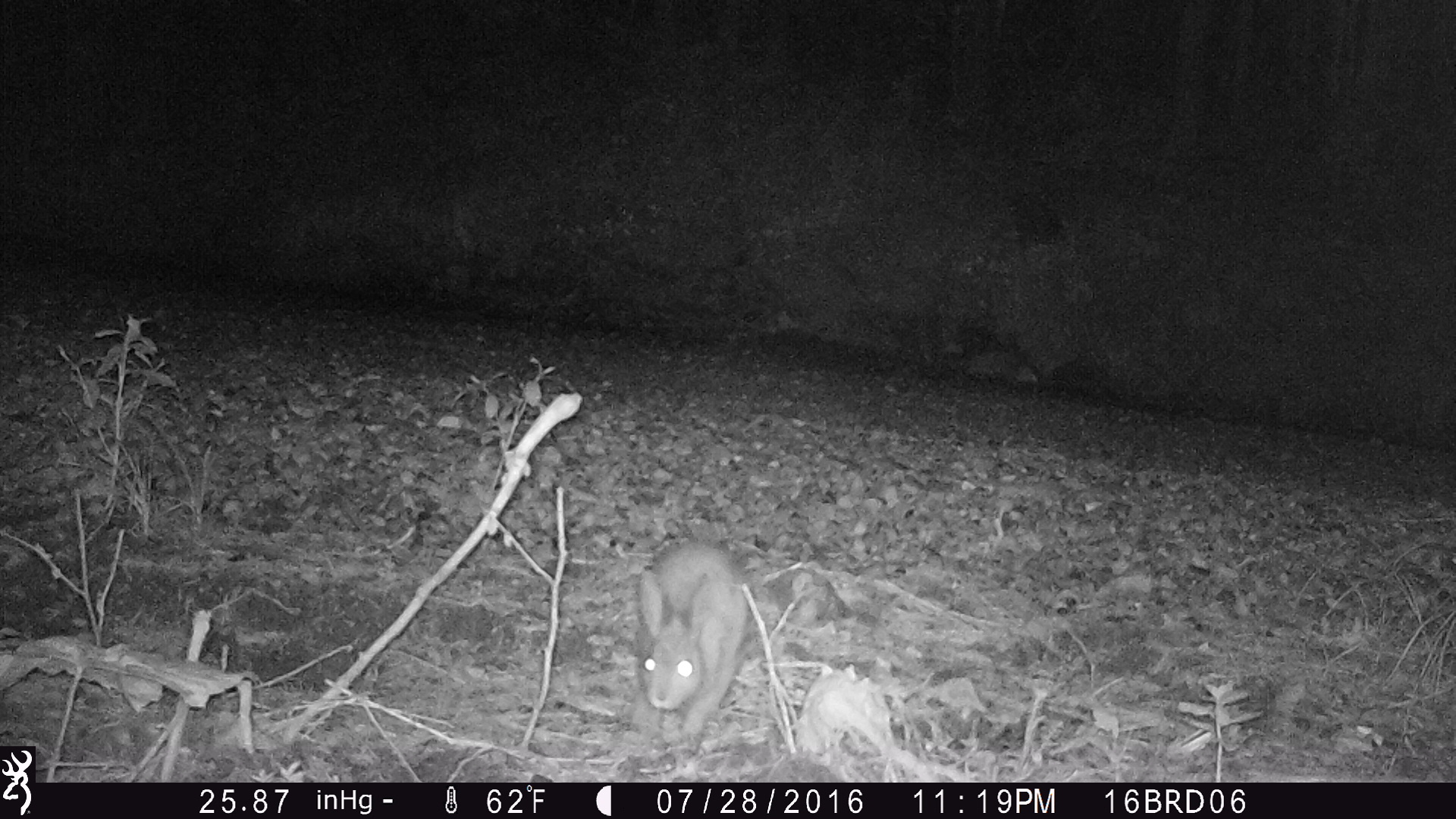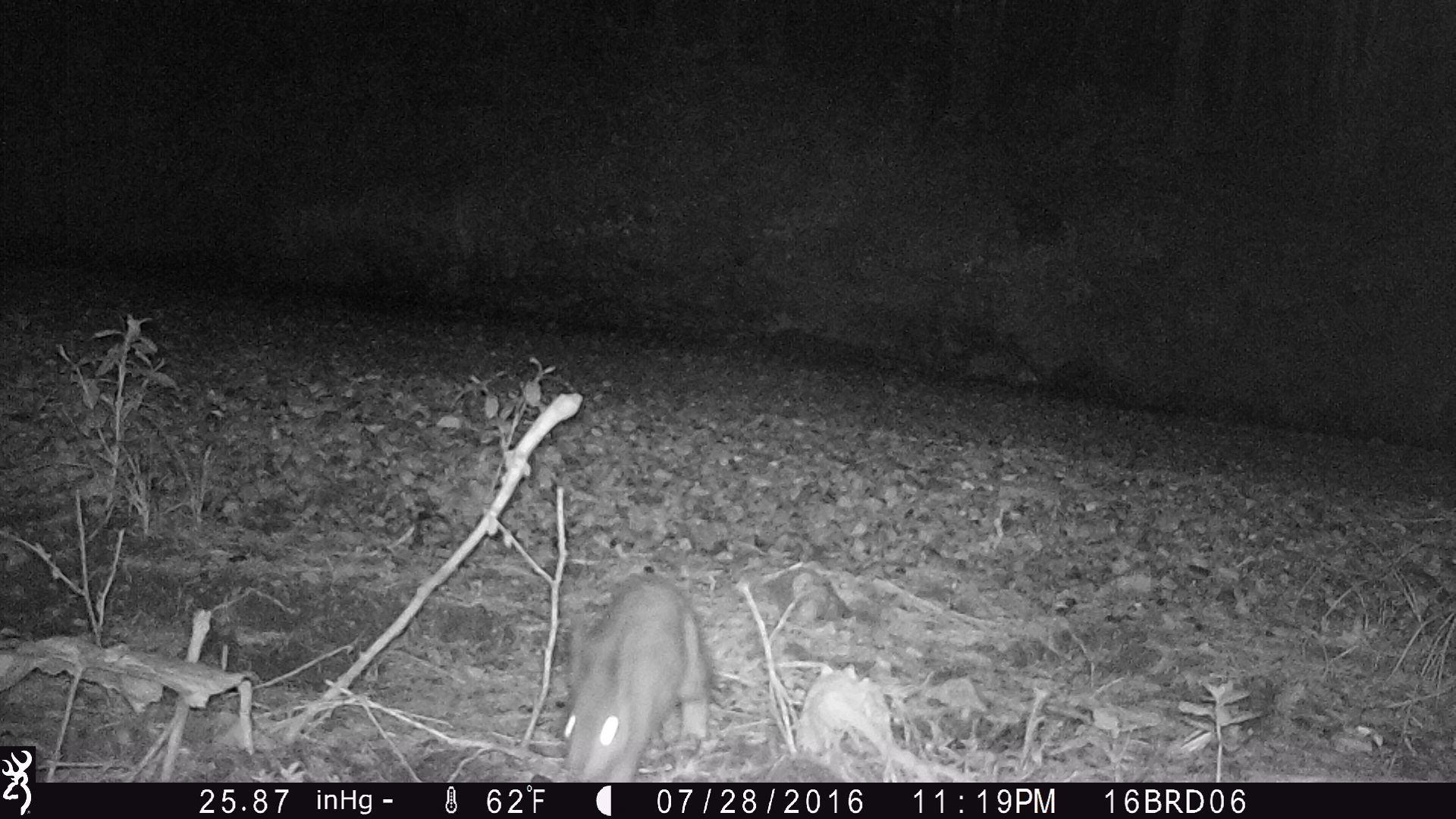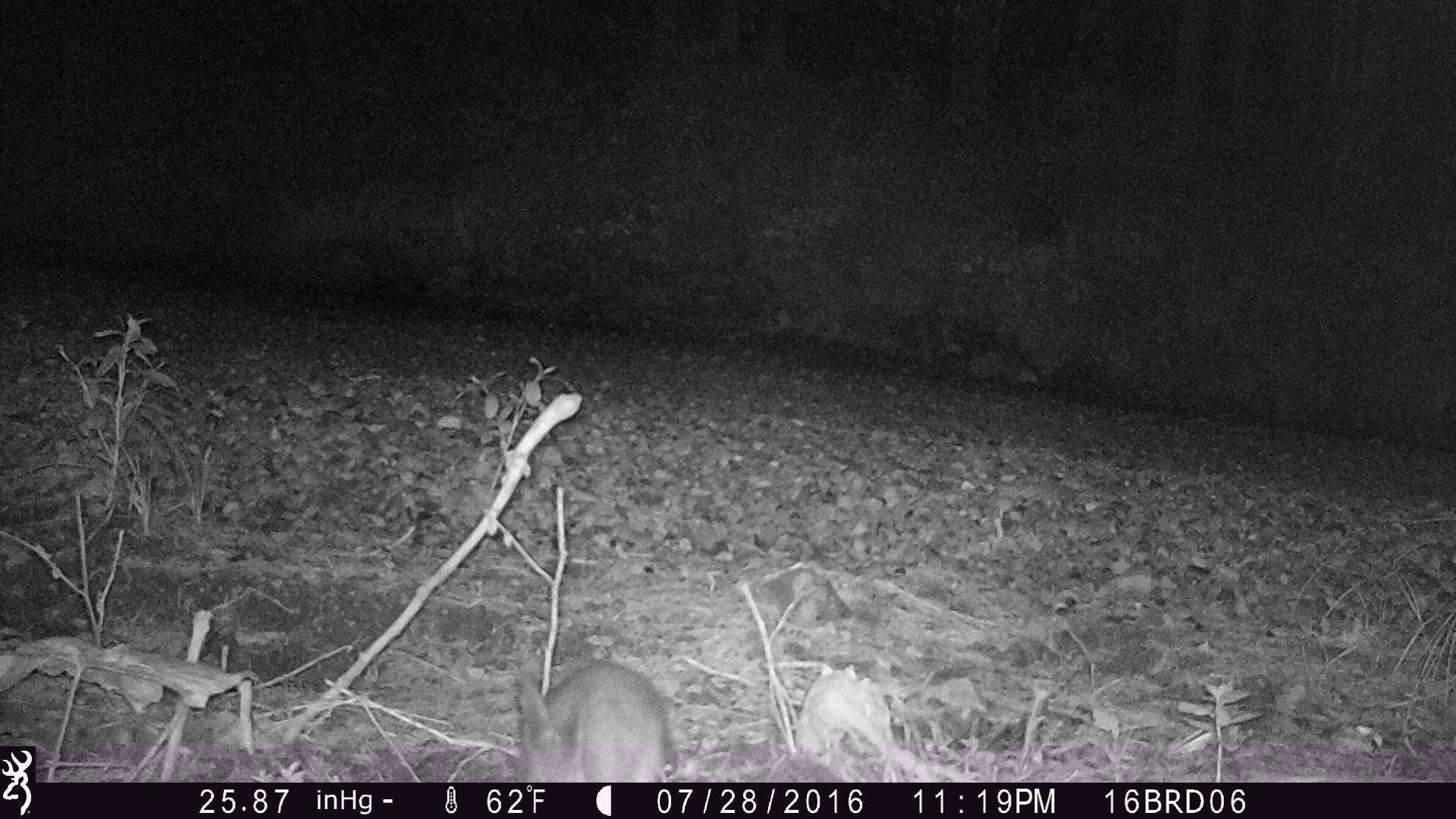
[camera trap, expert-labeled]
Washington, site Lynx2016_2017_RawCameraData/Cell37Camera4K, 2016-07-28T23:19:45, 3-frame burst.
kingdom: Animalia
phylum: Chordata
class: Mammalia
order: Lagomorpha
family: Leporidae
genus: Lepus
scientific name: Lepus americanus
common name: snowshoe hare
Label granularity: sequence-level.